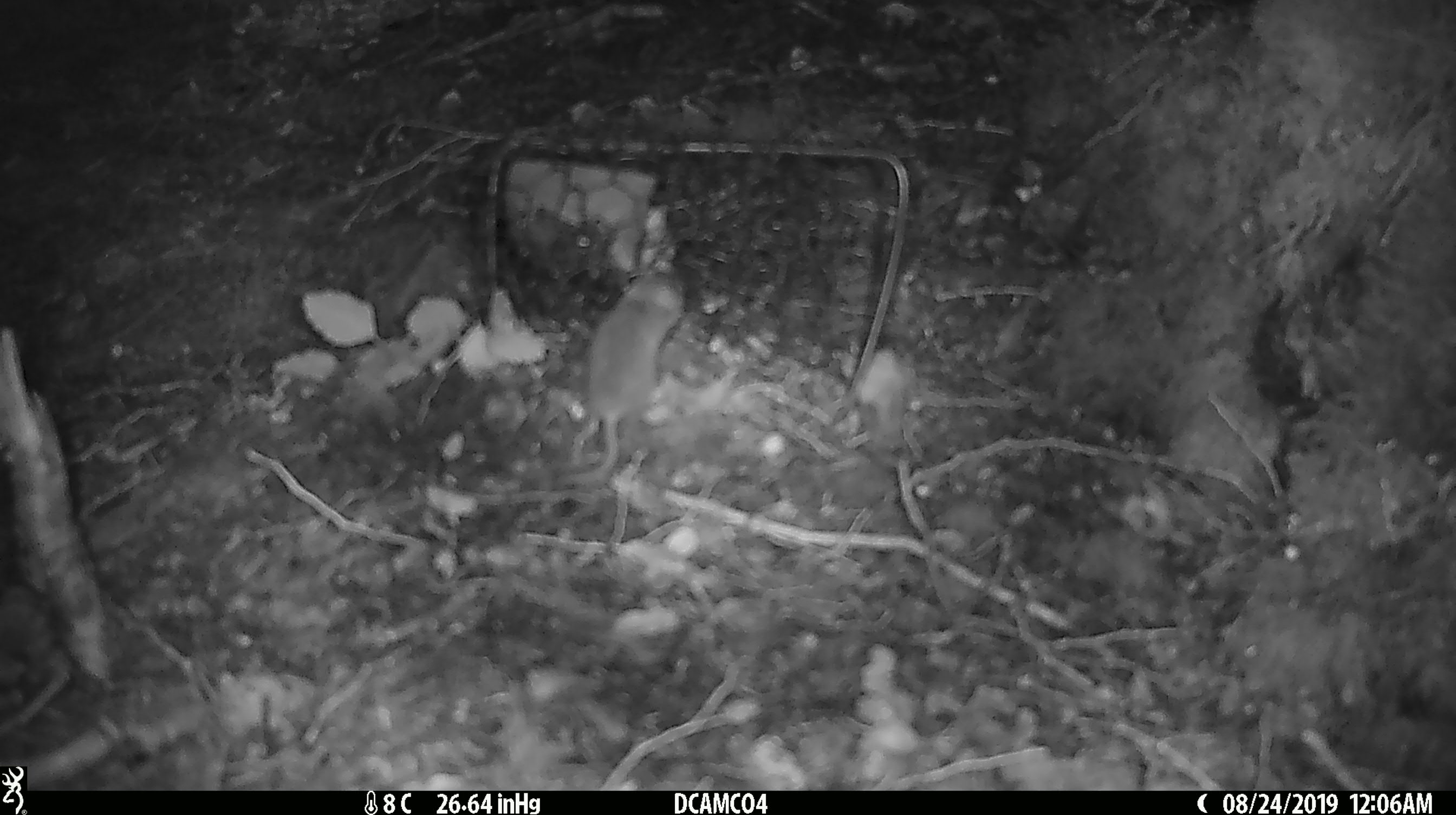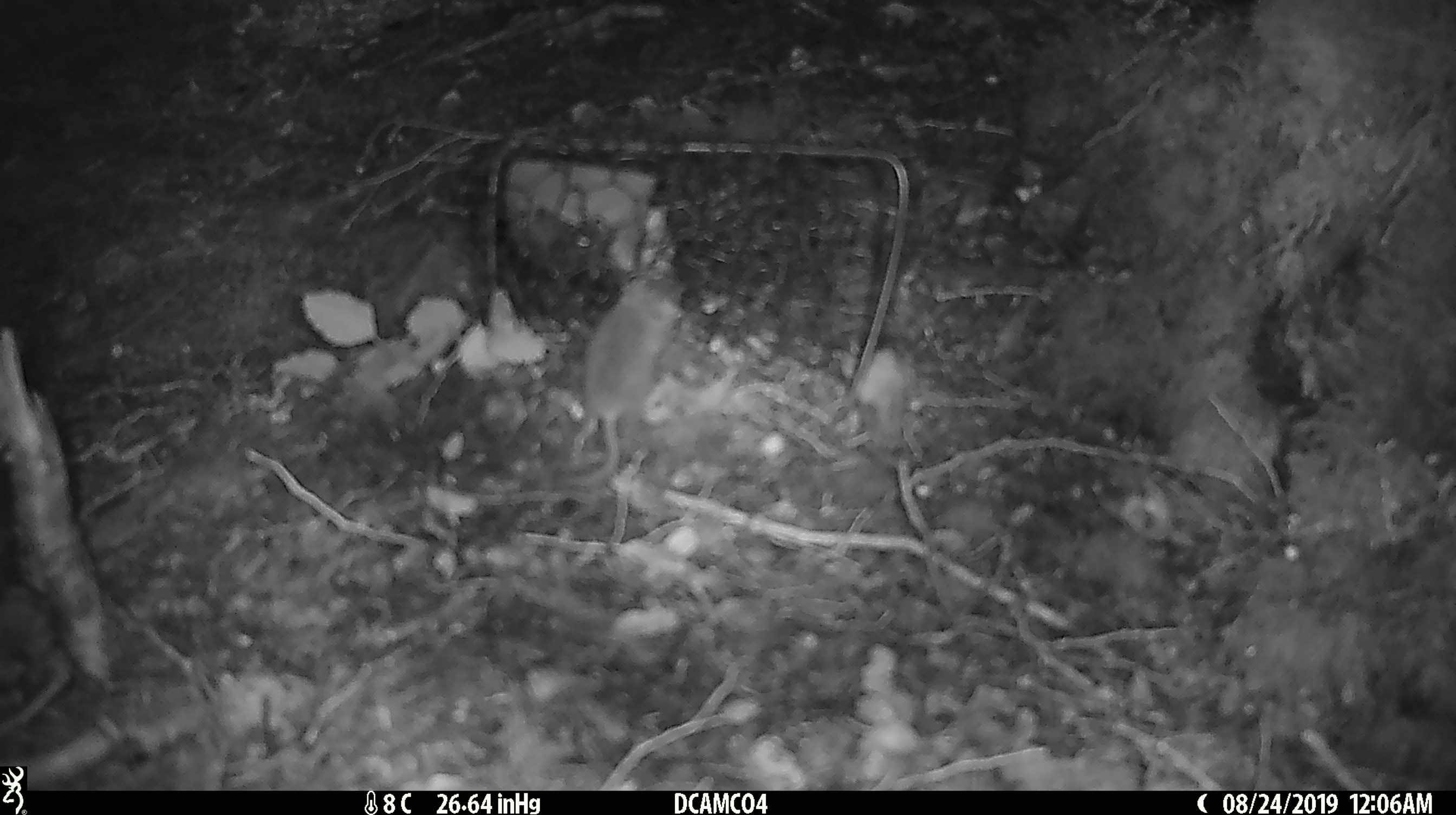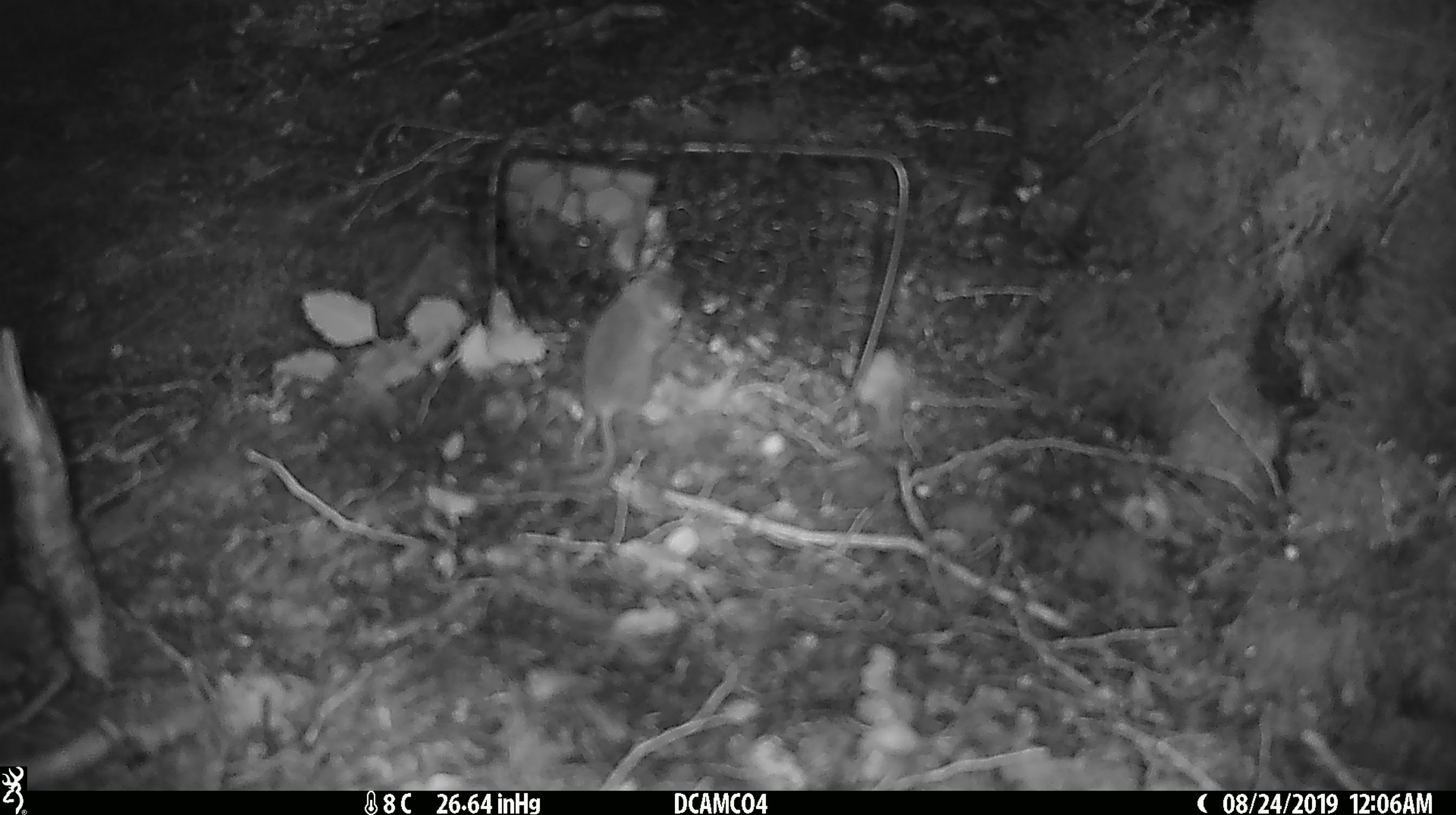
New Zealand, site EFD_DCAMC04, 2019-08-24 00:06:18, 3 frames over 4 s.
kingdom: Animalia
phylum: Chordata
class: Mammalia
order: Rodentia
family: Muridae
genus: Mus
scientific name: Mus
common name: mouse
Mouse (Mus).